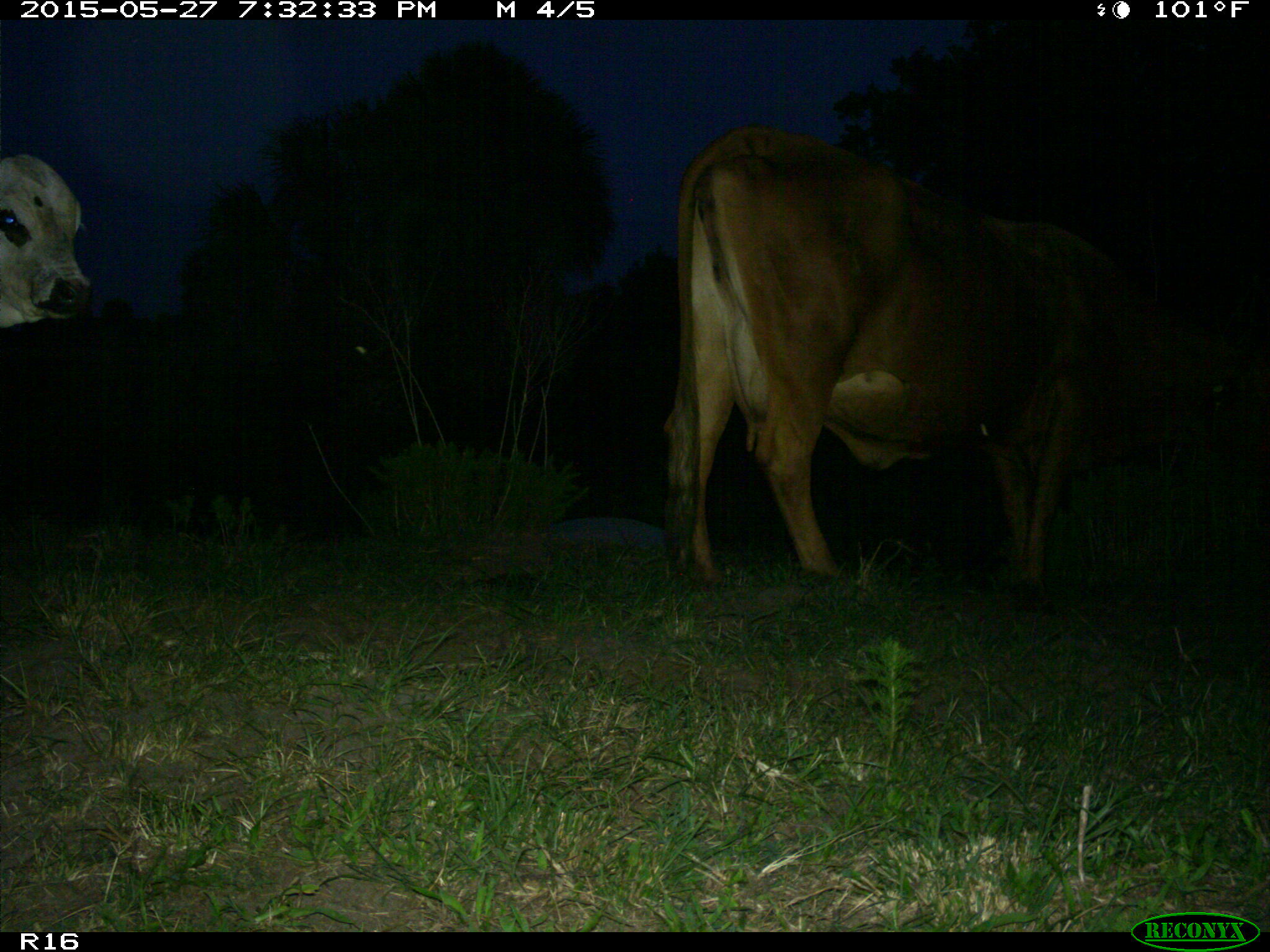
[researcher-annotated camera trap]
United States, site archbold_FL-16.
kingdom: Animalia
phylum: Chordata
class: Mammalia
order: Artiodactyla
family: Bovidae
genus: Bos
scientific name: Bos taurus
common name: domestic cow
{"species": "Bos taurus (domestic cow)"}